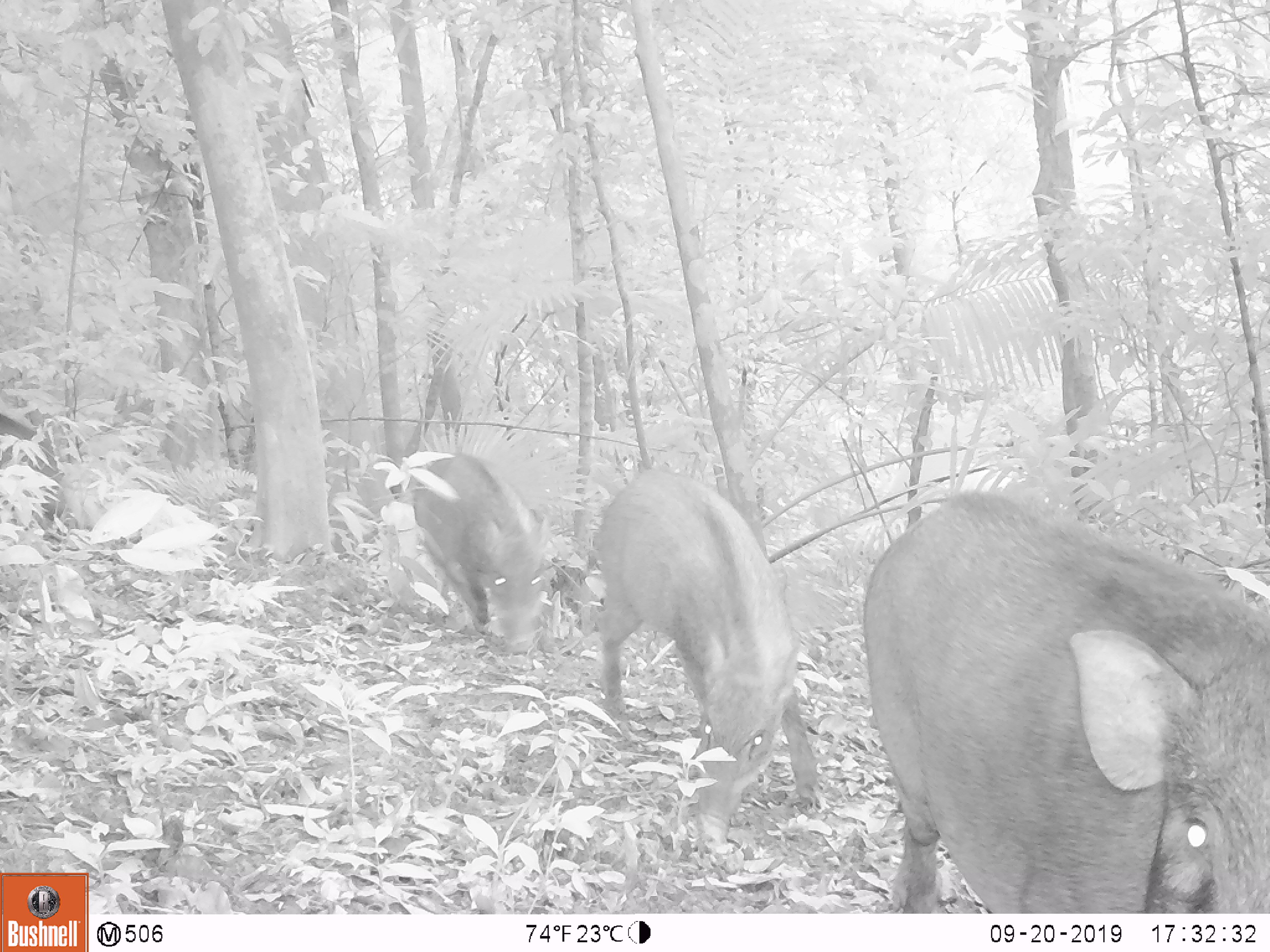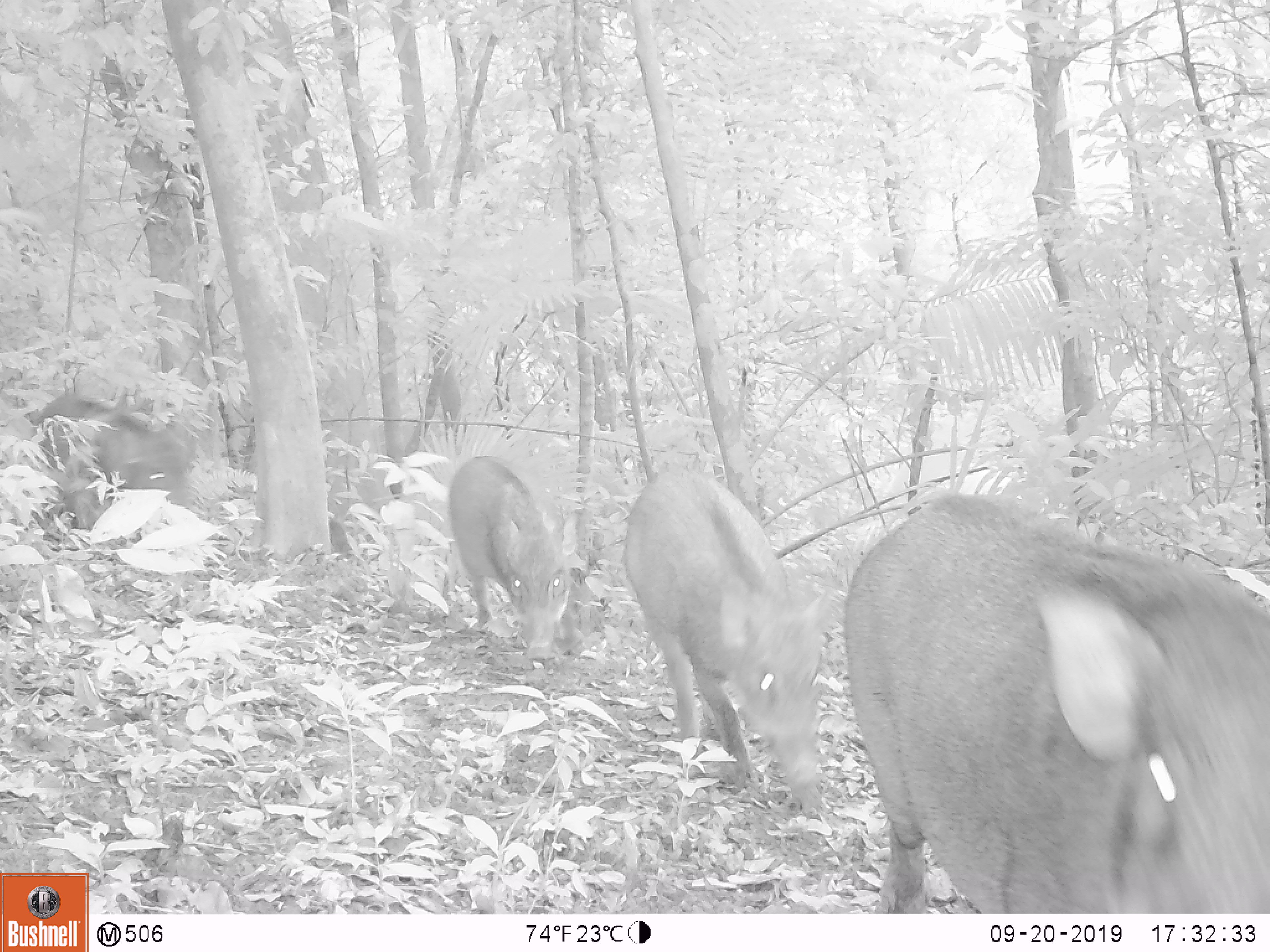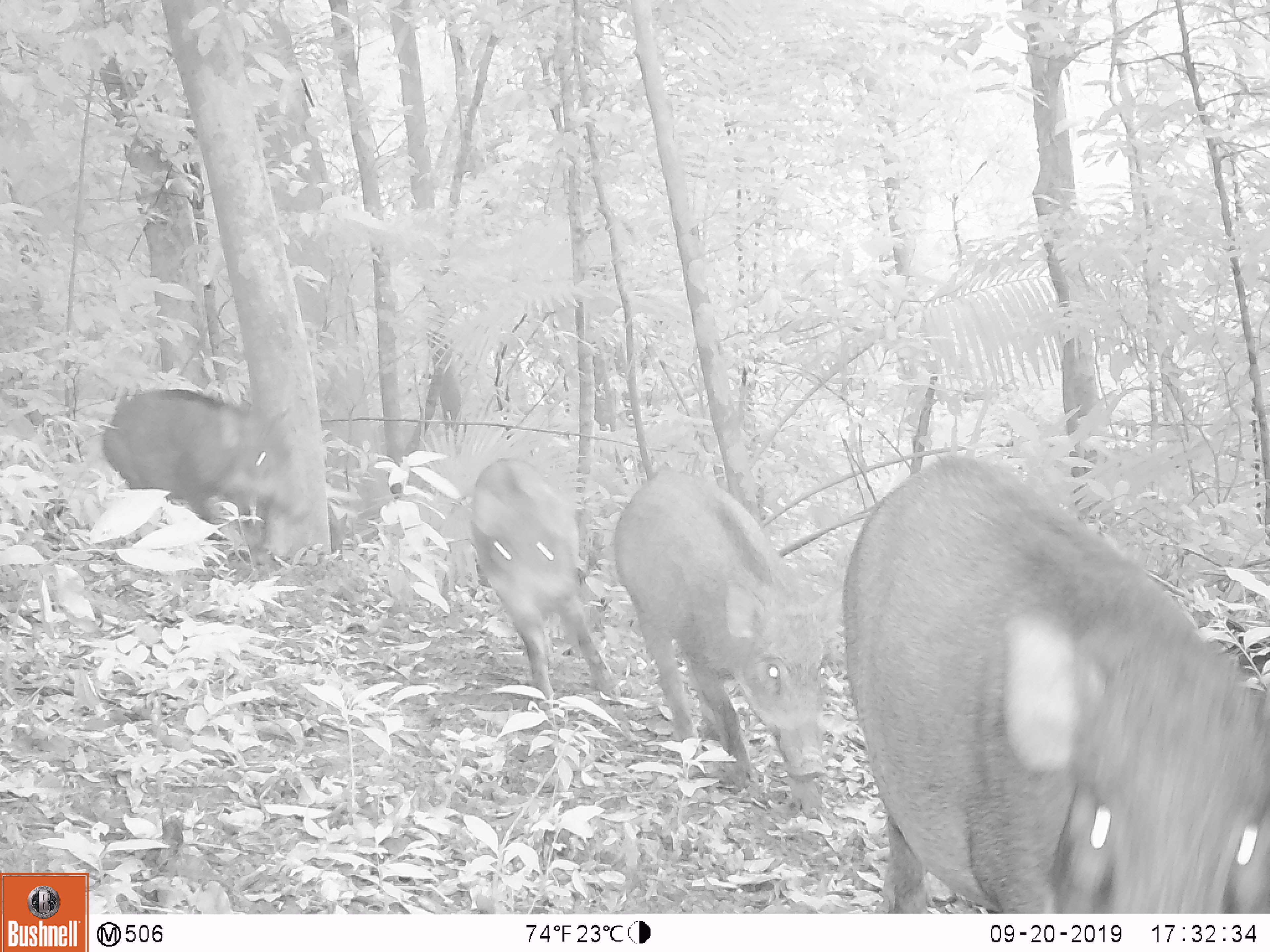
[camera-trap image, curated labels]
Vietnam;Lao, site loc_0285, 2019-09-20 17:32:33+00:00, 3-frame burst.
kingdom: Animalia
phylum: Chordata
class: Mammalia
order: Artiodactyla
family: Suidae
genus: Sus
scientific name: Sus scrofa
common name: eurasian wild pig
Eurasian wild pig (Sus scrofa). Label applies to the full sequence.